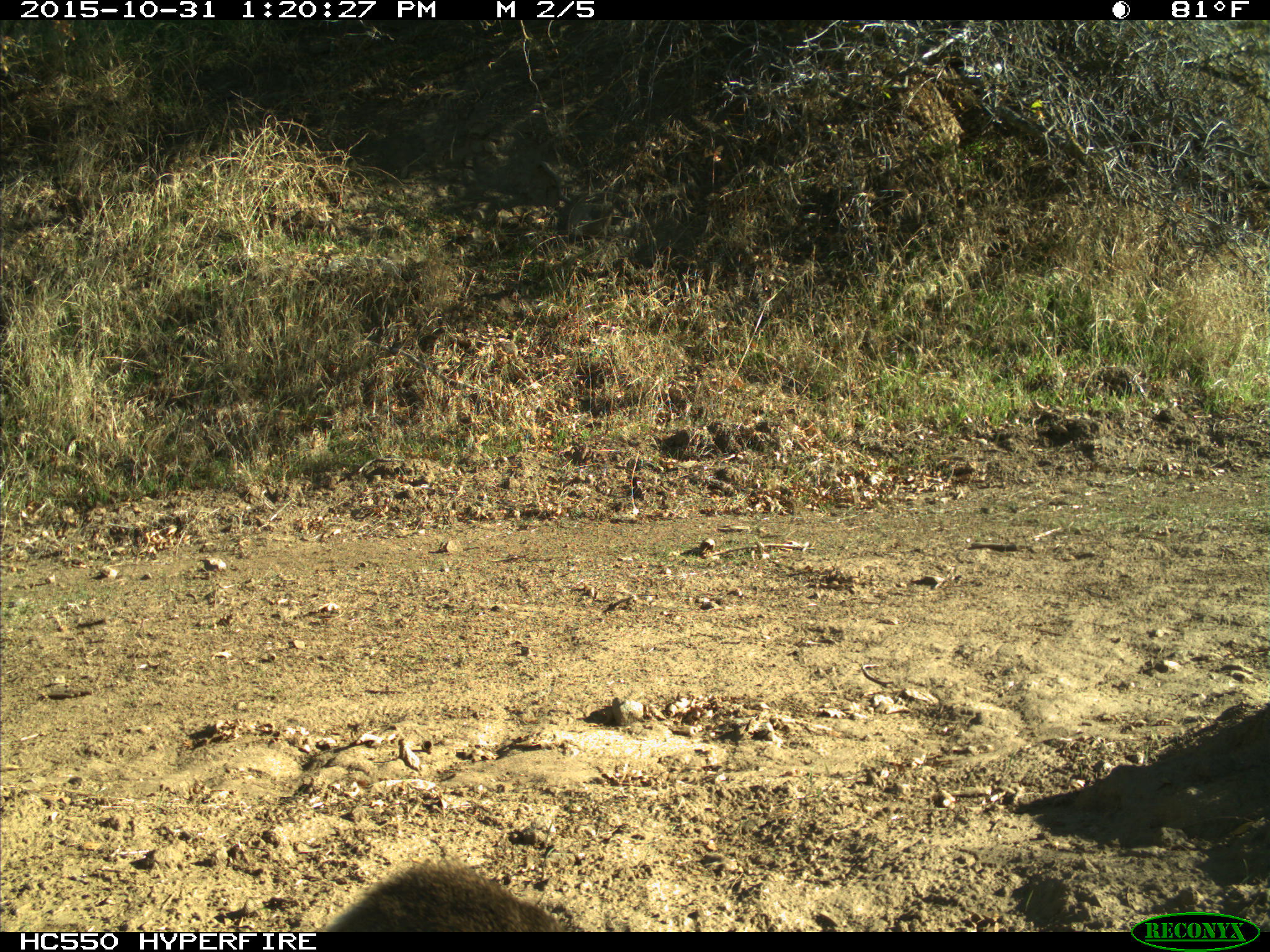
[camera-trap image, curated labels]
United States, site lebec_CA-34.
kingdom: Animalia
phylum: Chordata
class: Mammalia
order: Artiodactyla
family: Cervidae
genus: Odocoileus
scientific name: Odocoileus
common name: deer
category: unidentified deer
Unidentified deer (deer) (Odocoileus).